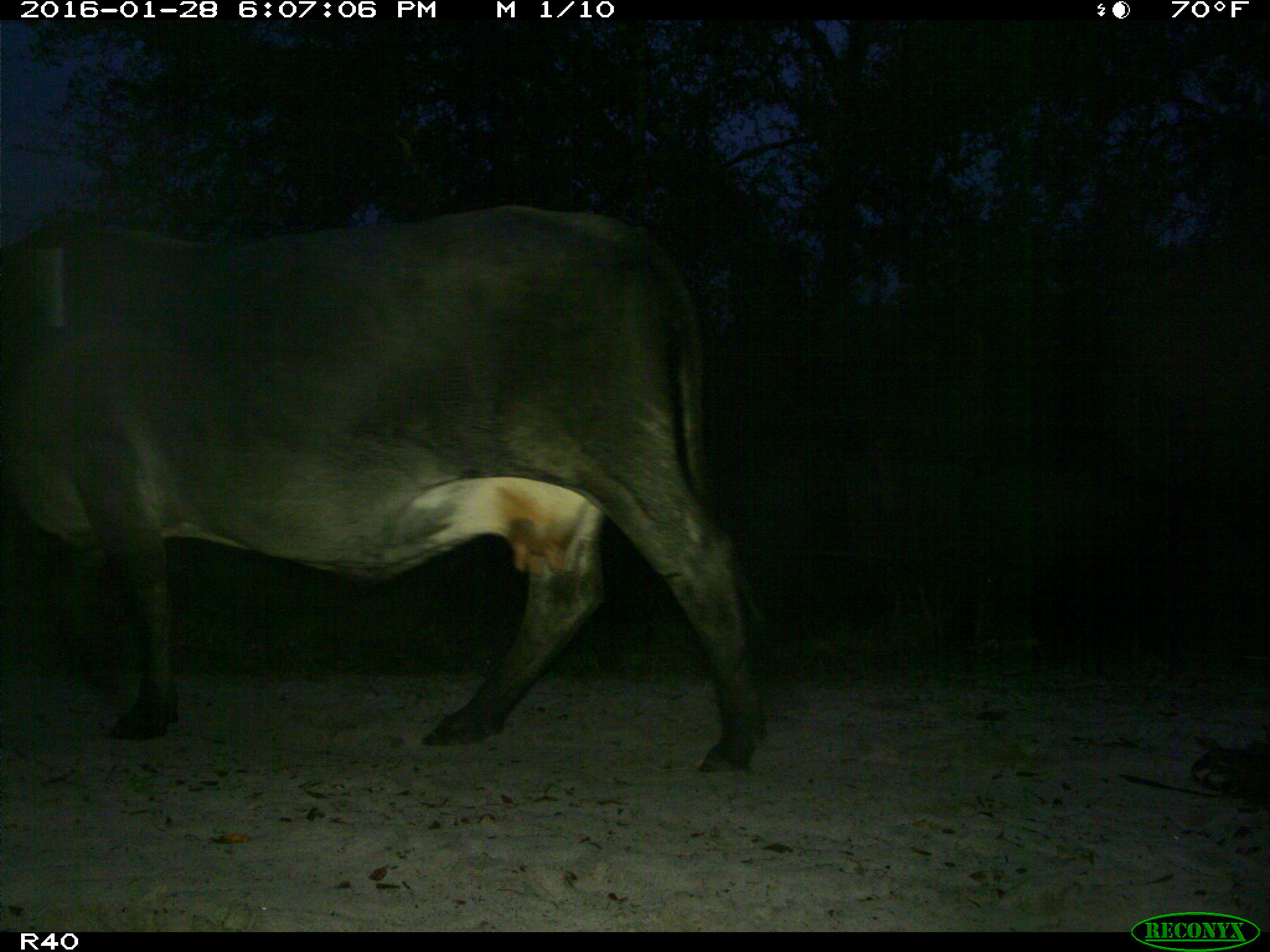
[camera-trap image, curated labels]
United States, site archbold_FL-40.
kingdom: Animalia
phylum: Chordata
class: Mammalia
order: Artiodactyla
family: Bovidae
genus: Bos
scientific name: Bos taurus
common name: domestic cow